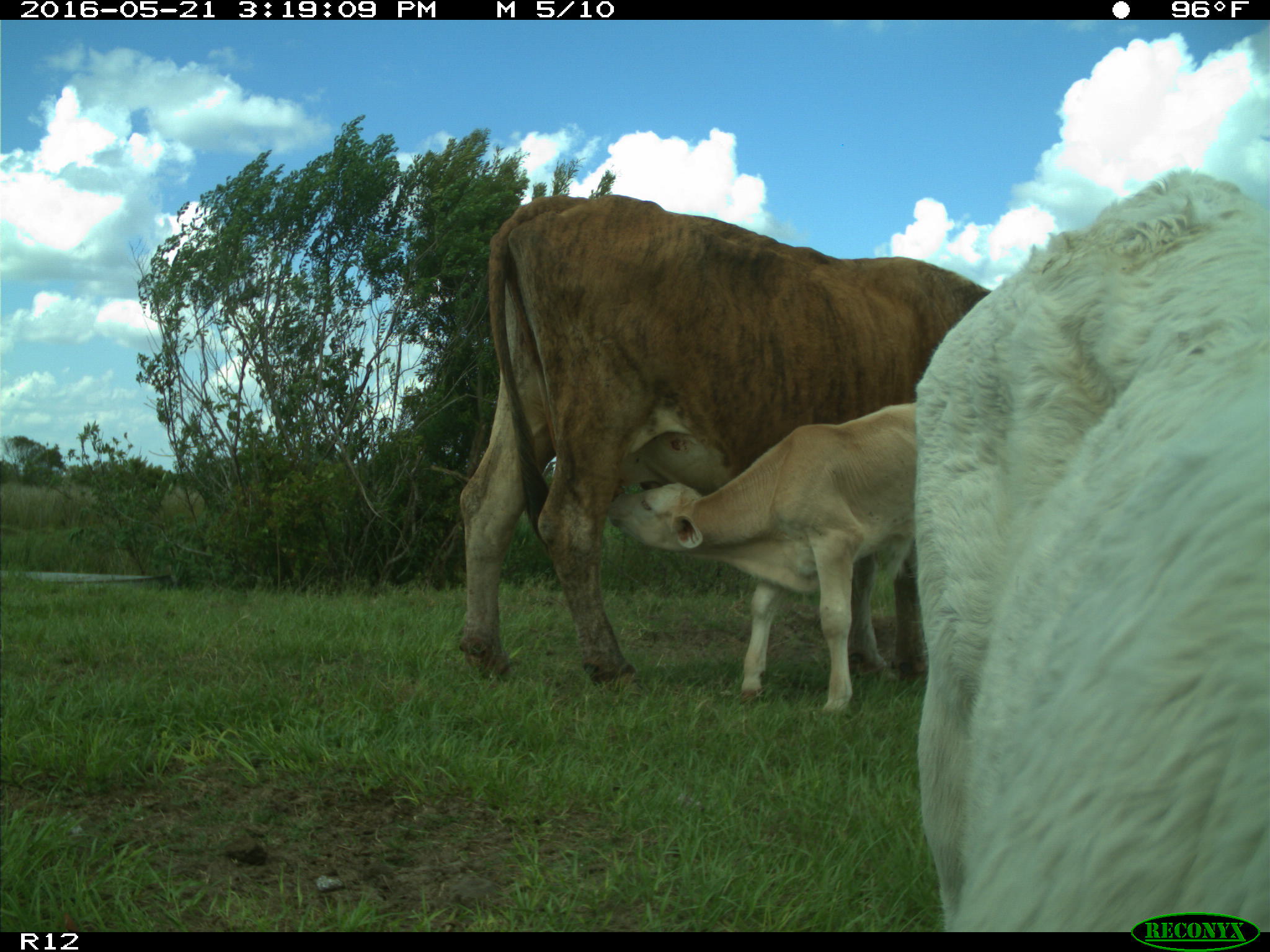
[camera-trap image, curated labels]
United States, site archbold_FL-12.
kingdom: Animalia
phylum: Chordata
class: Mammalia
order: Artiodactyla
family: Bovidae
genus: Bos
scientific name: Bos taurus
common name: domestic cow